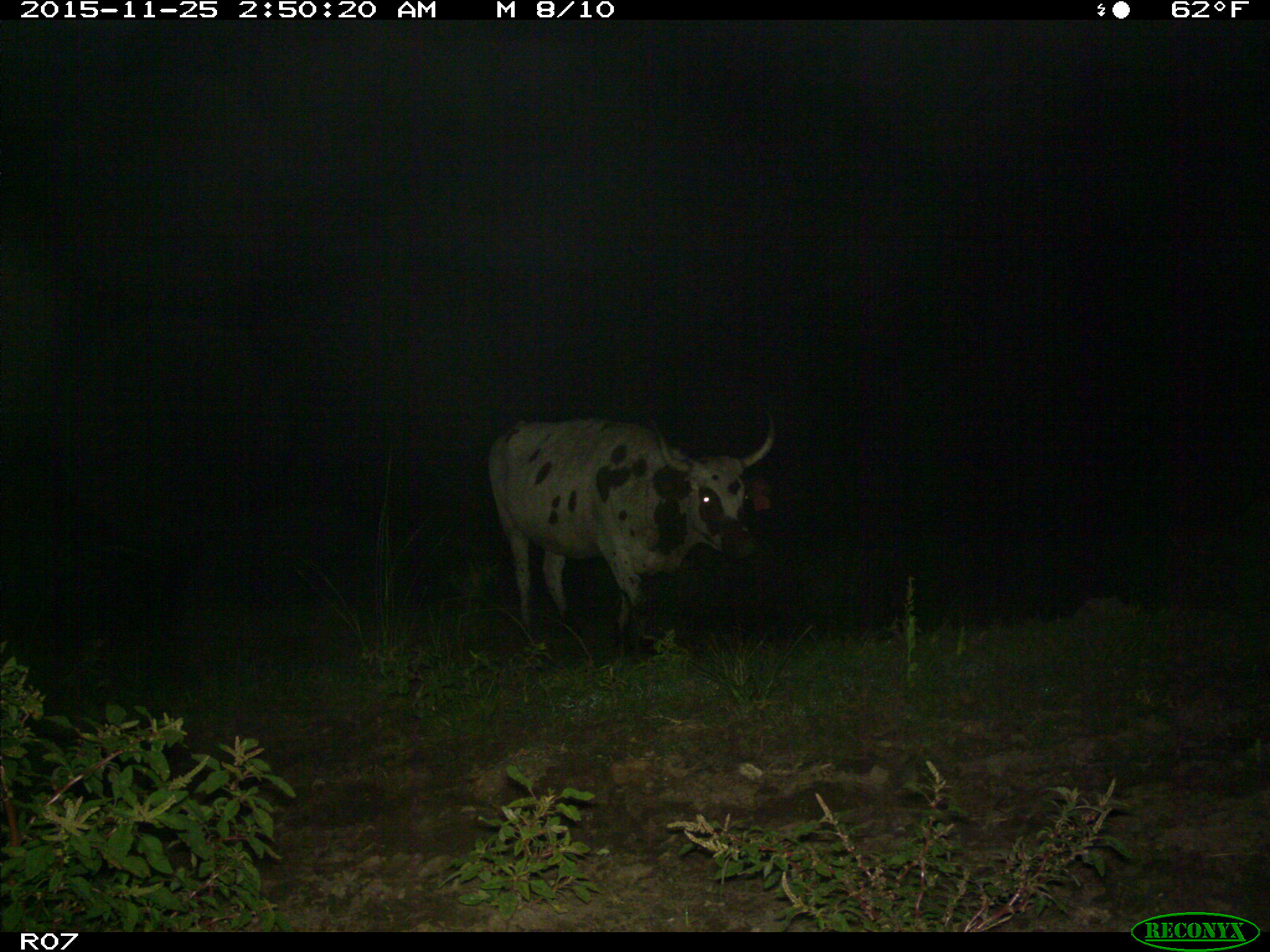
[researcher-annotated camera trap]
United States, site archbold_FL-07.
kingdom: Animalia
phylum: Chordata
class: Mammalia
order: Artiodactyla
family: Bovidae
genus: Bos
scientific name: Bos taurus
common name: domestic cow